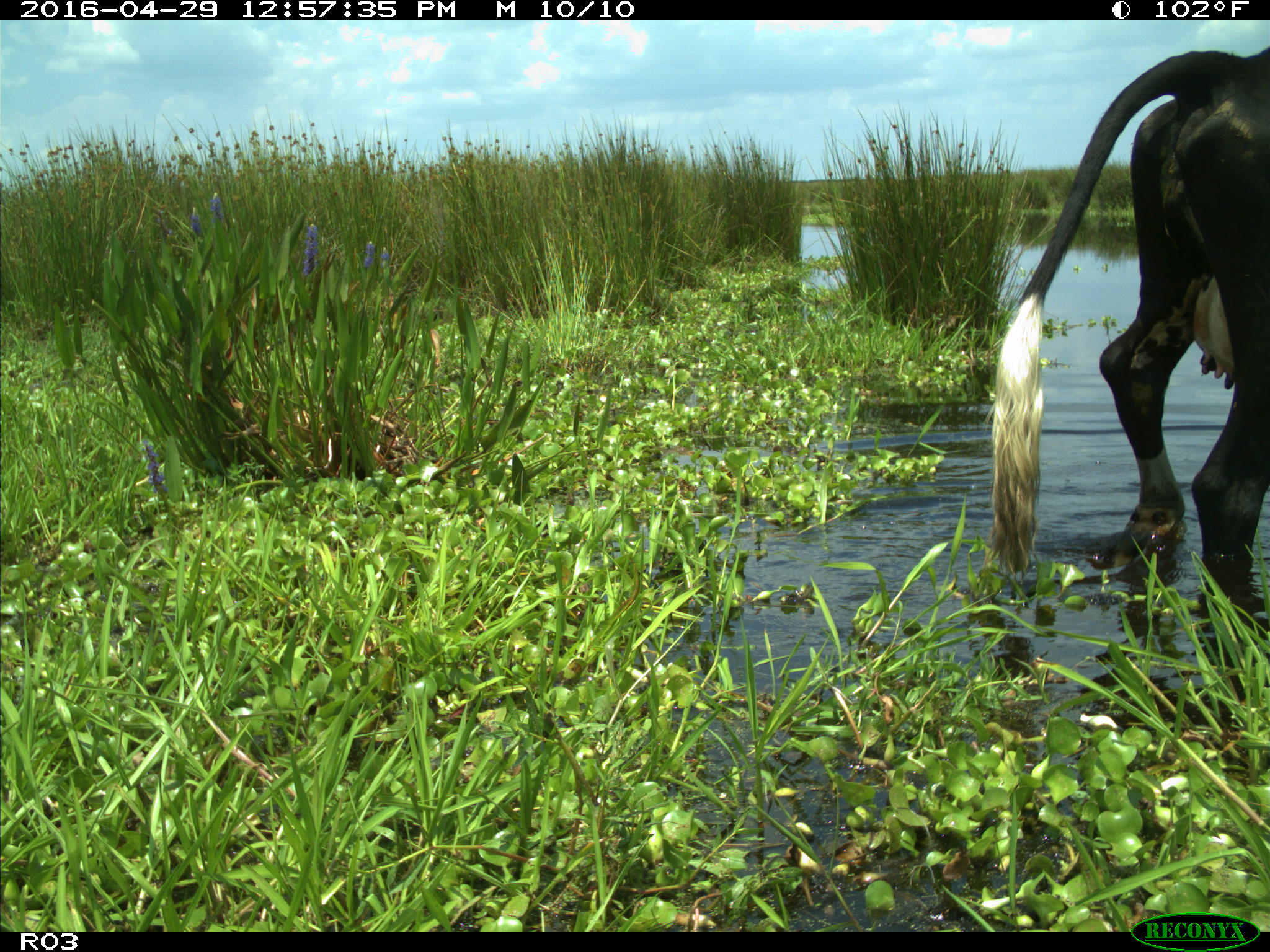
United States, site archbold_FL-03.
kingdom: Animalia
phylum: Chordata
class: Mammalia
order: Artiodactyla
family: Bovidae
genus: Bos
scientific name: Bos taurus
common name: domestic cow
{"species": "Bos taurus (domestic cow)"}